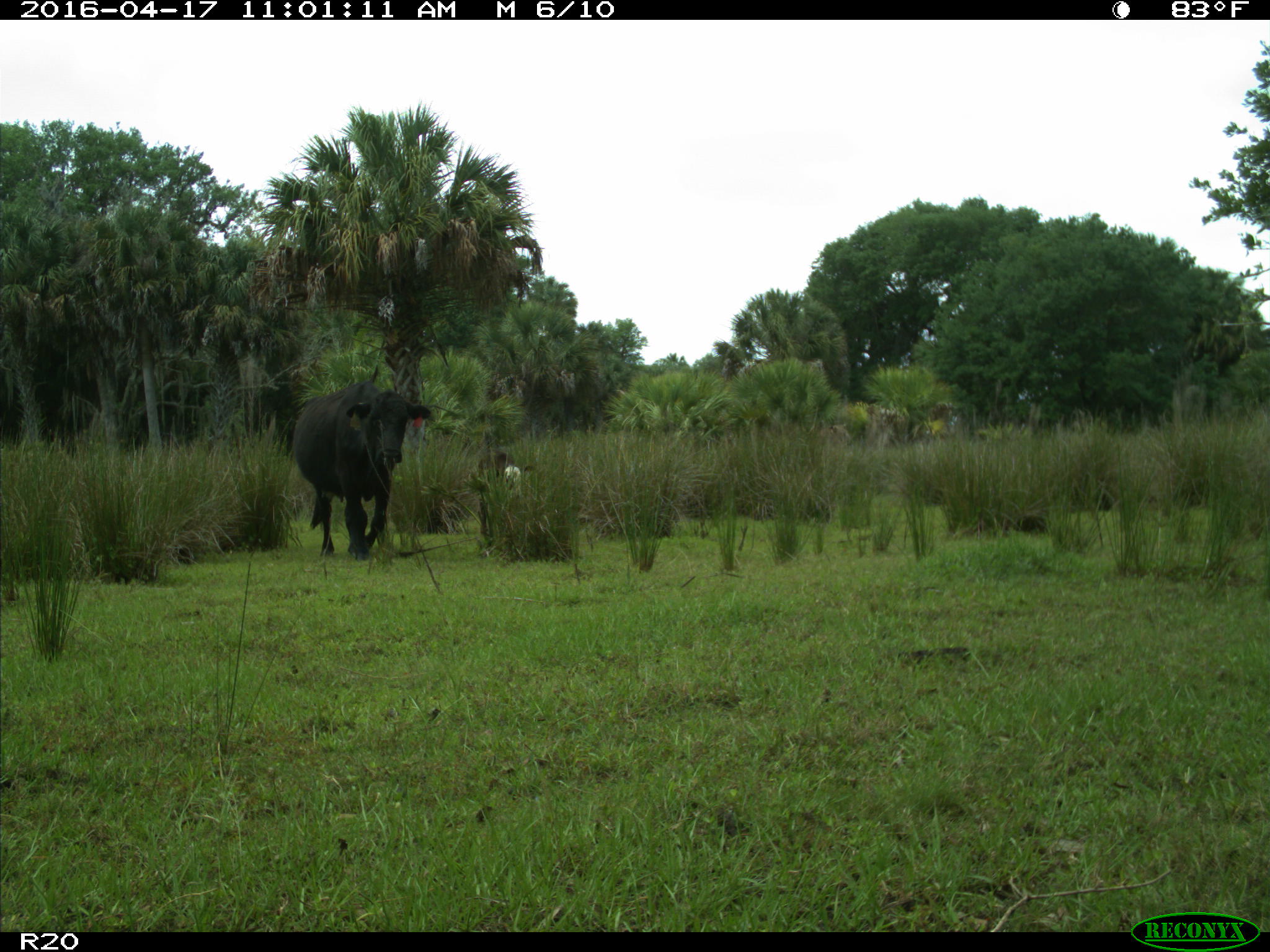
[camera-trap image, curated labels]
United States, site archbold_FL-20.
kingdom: Animalia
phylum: Chordata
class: Mammalia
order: Artiodactyla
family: Bovidae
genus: Bos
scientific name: Bos taurus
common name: domestic cow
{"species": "Bos taurus (domestic cow)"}